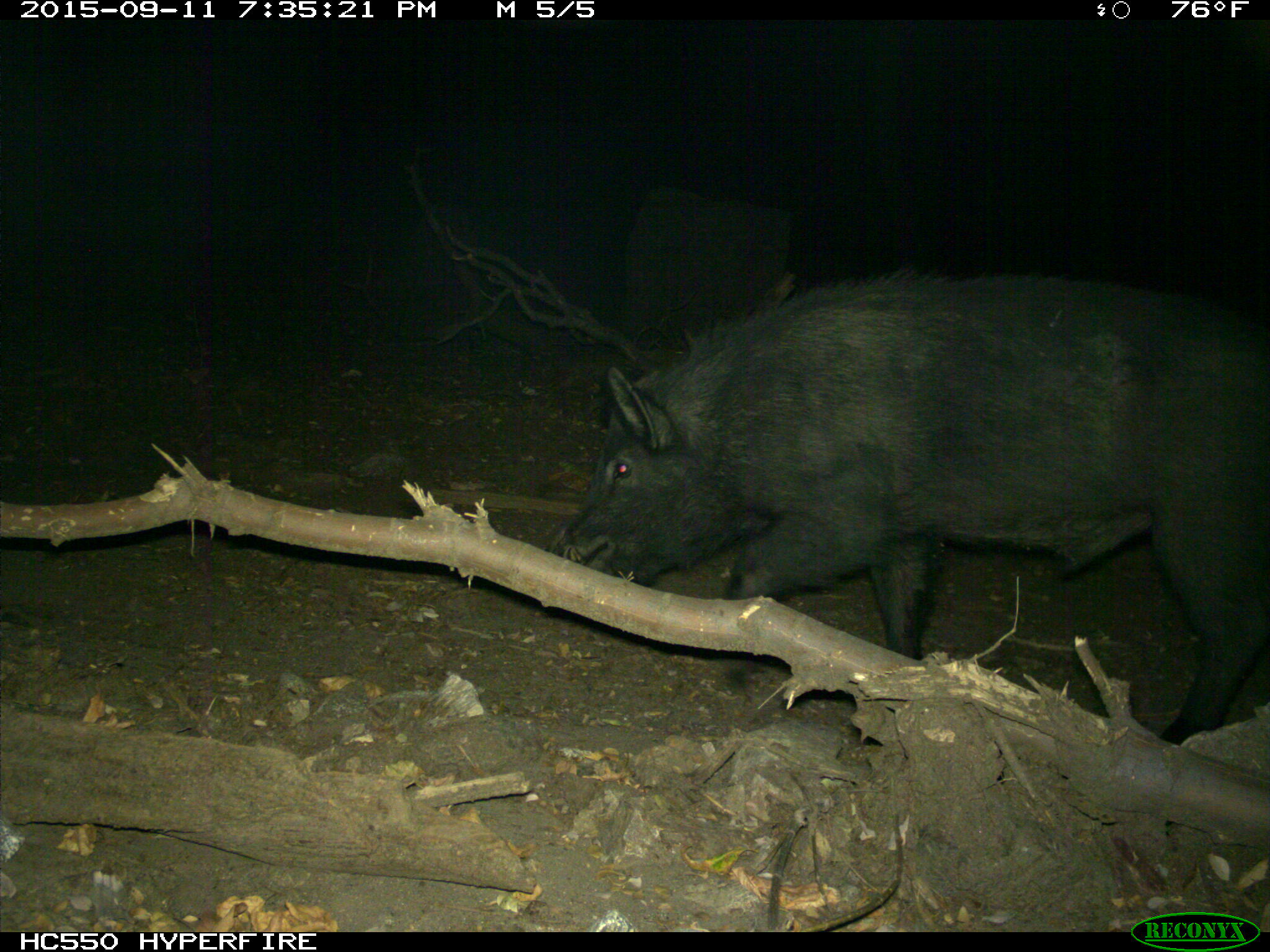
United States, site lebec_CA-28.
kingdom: Animalia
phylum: Chordata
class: Mammalia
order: Artiodactyla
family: Suidae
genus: Sus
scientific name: Sus scrofa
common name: wild boar